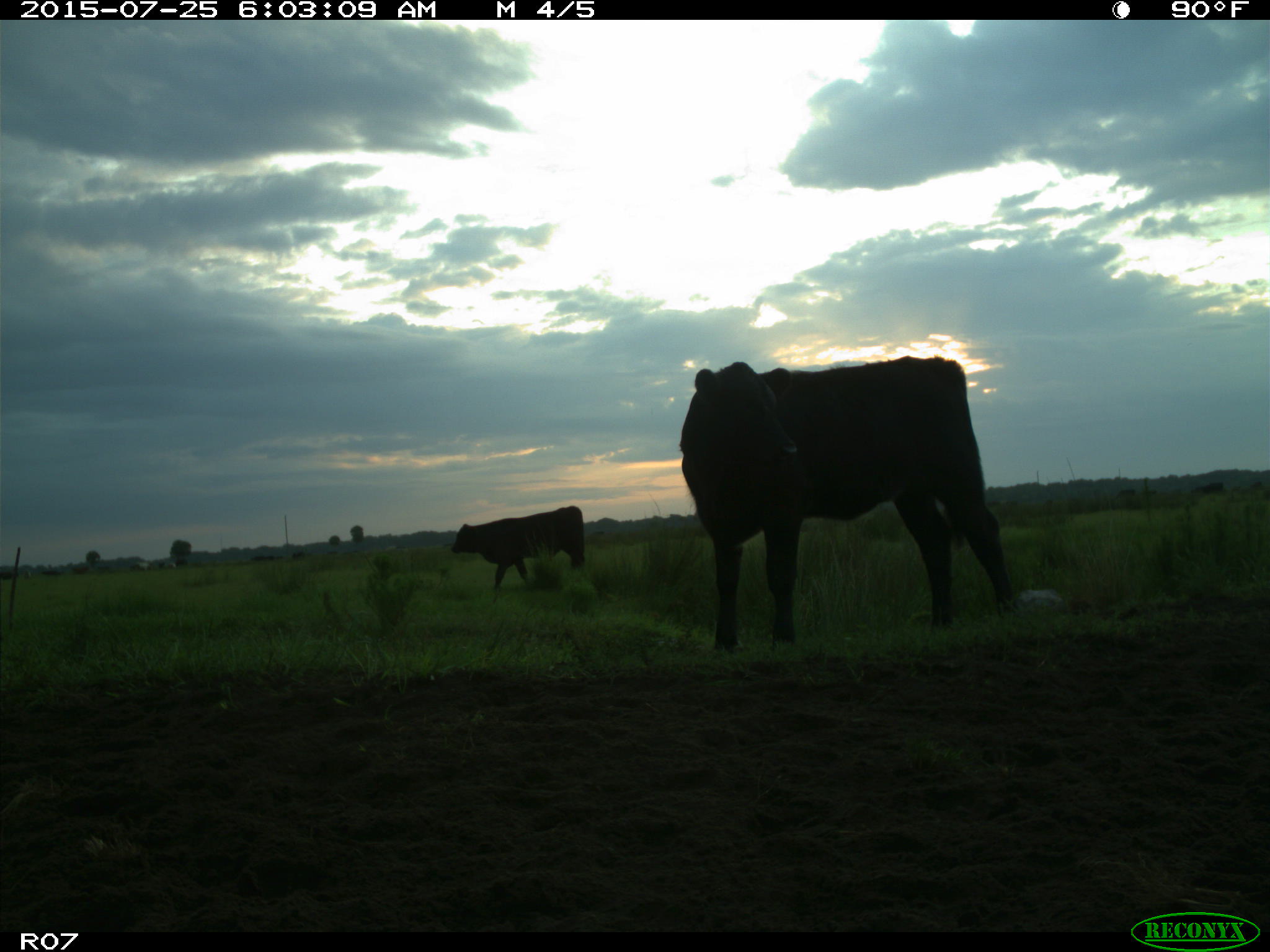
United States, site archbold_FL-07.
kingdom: Animalia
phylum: Chordata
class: Mammalia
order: Artiodactyla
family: Bovidae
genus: Bos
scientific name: Bos taurus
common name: domestic cow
Bos taurus (domestic cow).